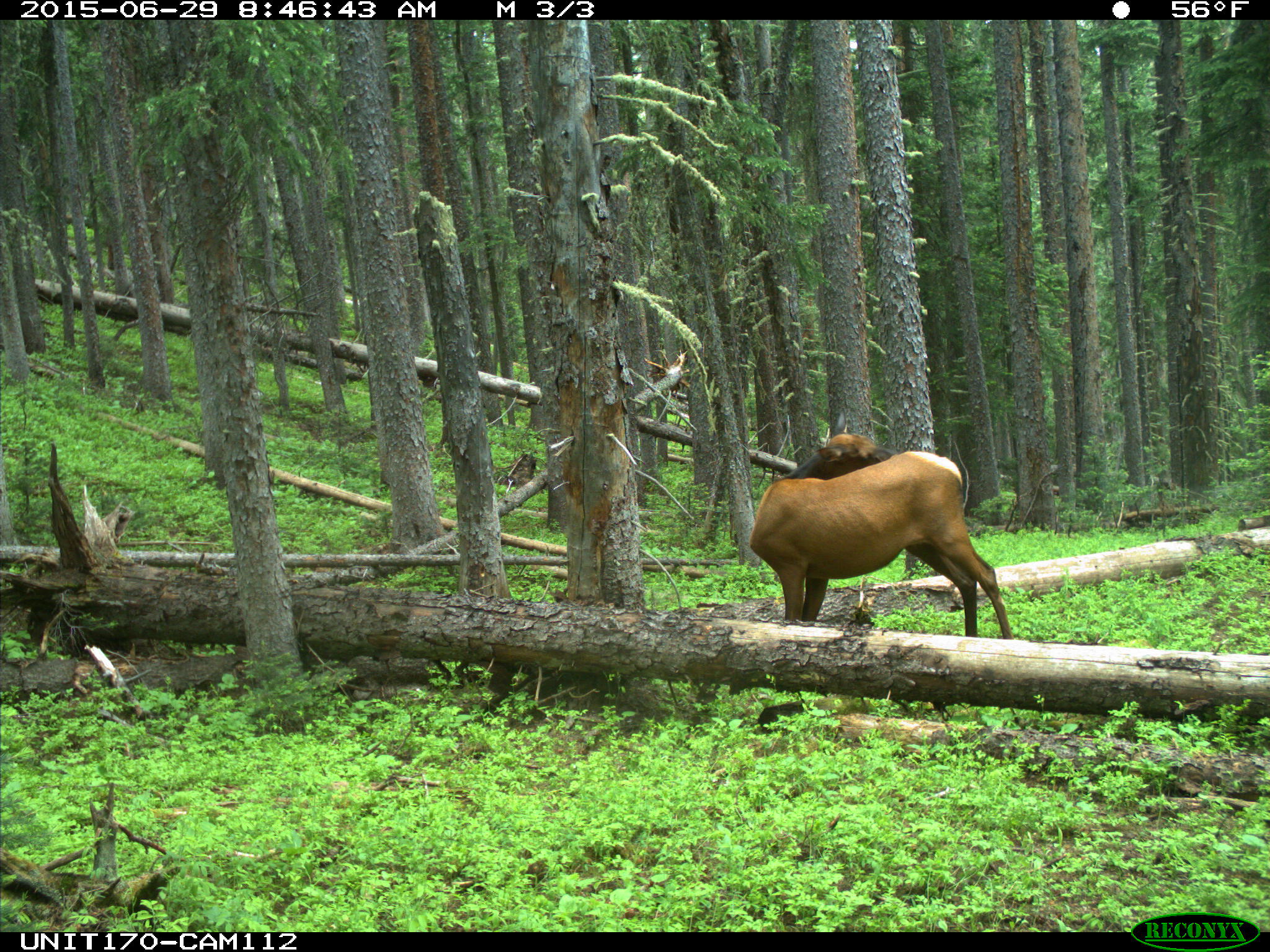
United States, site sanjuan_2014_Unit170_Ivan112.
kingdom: Animalia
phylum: Chordata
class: Mammalia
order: Artiodactyla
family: Cervidae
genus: Cervus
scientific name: Cervus elaphus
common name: red deer